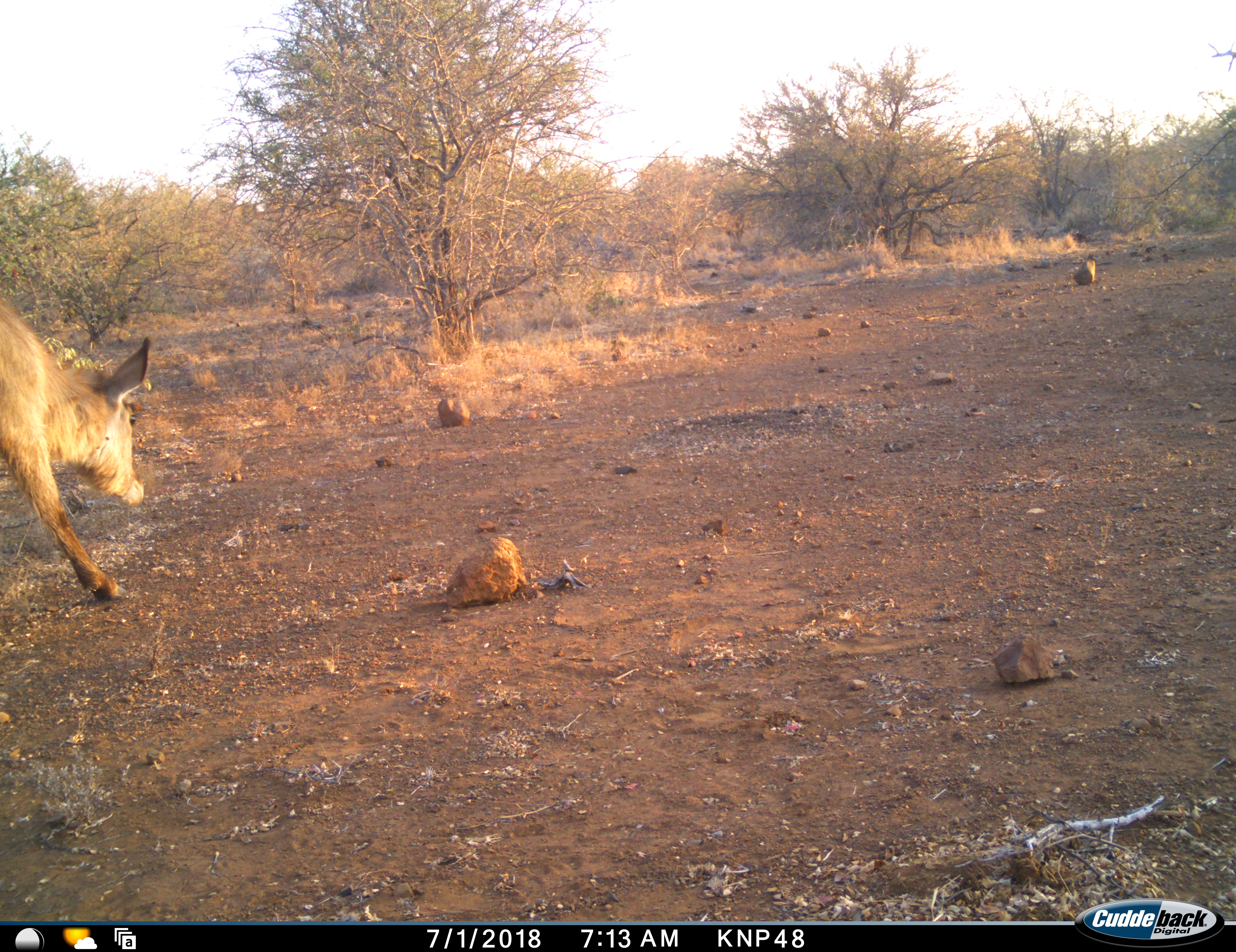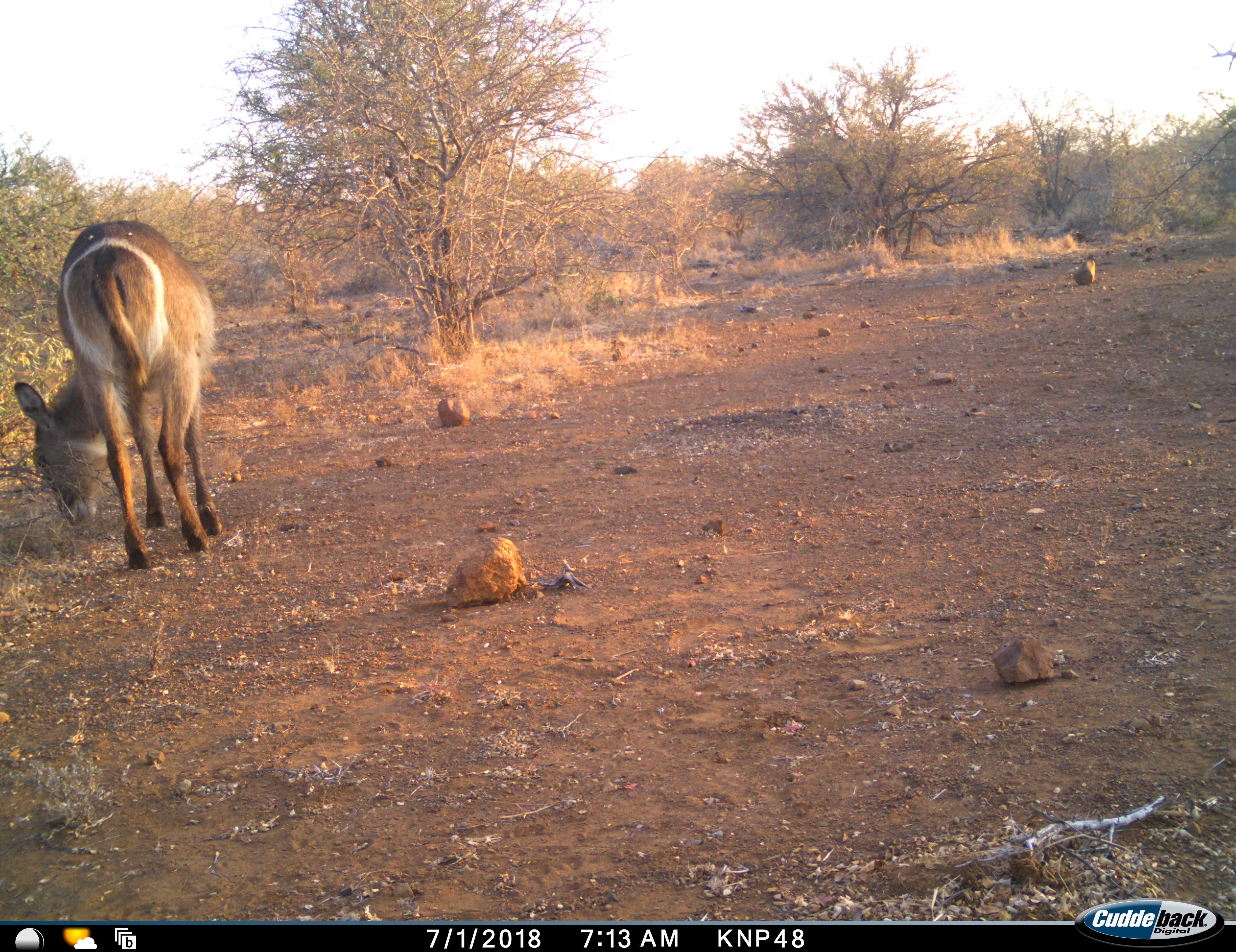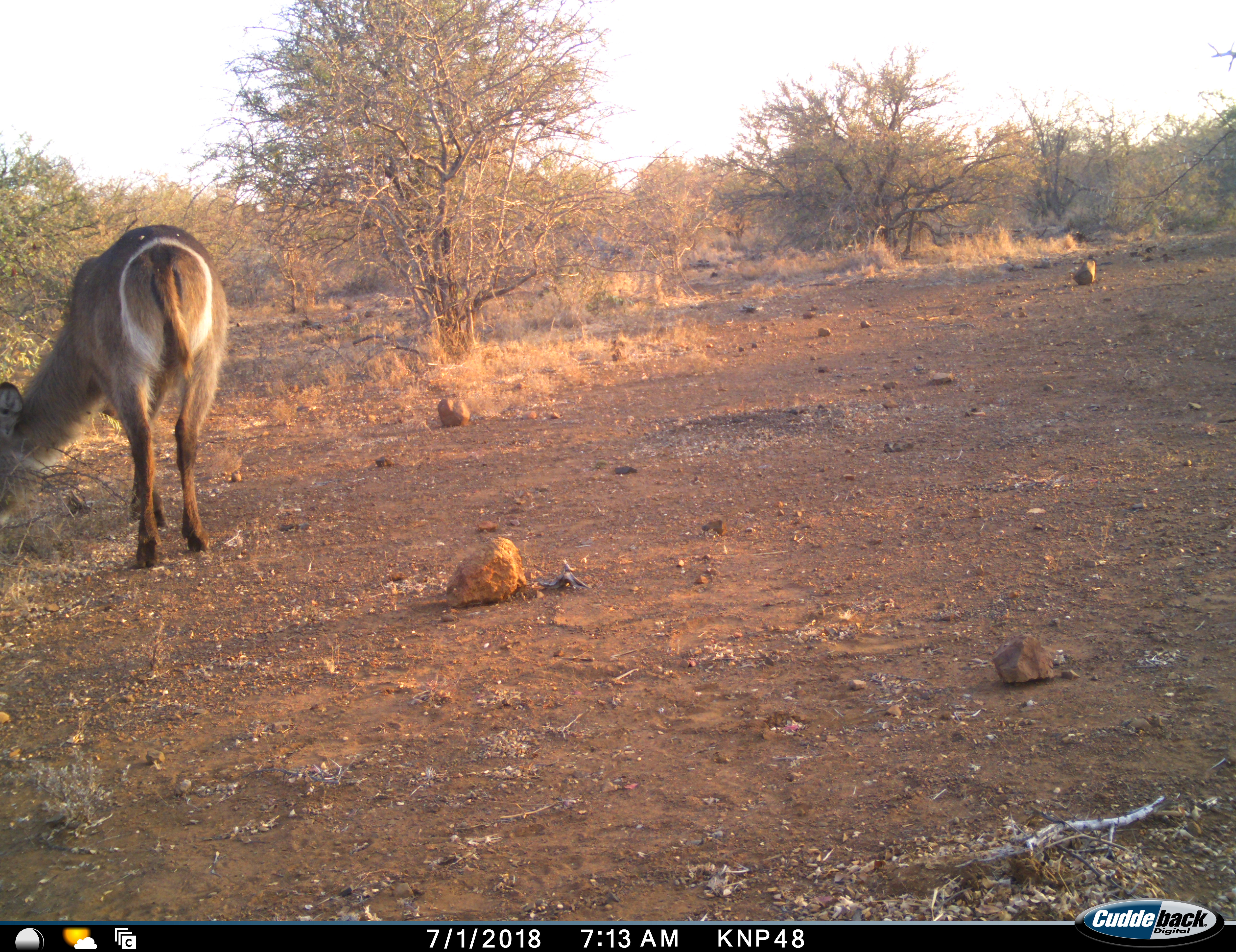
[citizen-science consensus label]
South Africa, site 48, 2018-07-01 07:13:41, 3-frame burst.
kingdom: Animalia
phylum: Chordata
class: Mammalia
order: Artiodactyla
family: Bovidae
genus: Kobus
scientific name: Kobus ellipsiprymnus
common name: waterbuck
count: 1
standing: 0%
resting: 0%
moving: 57%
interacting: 0%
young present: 0%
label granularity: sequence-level